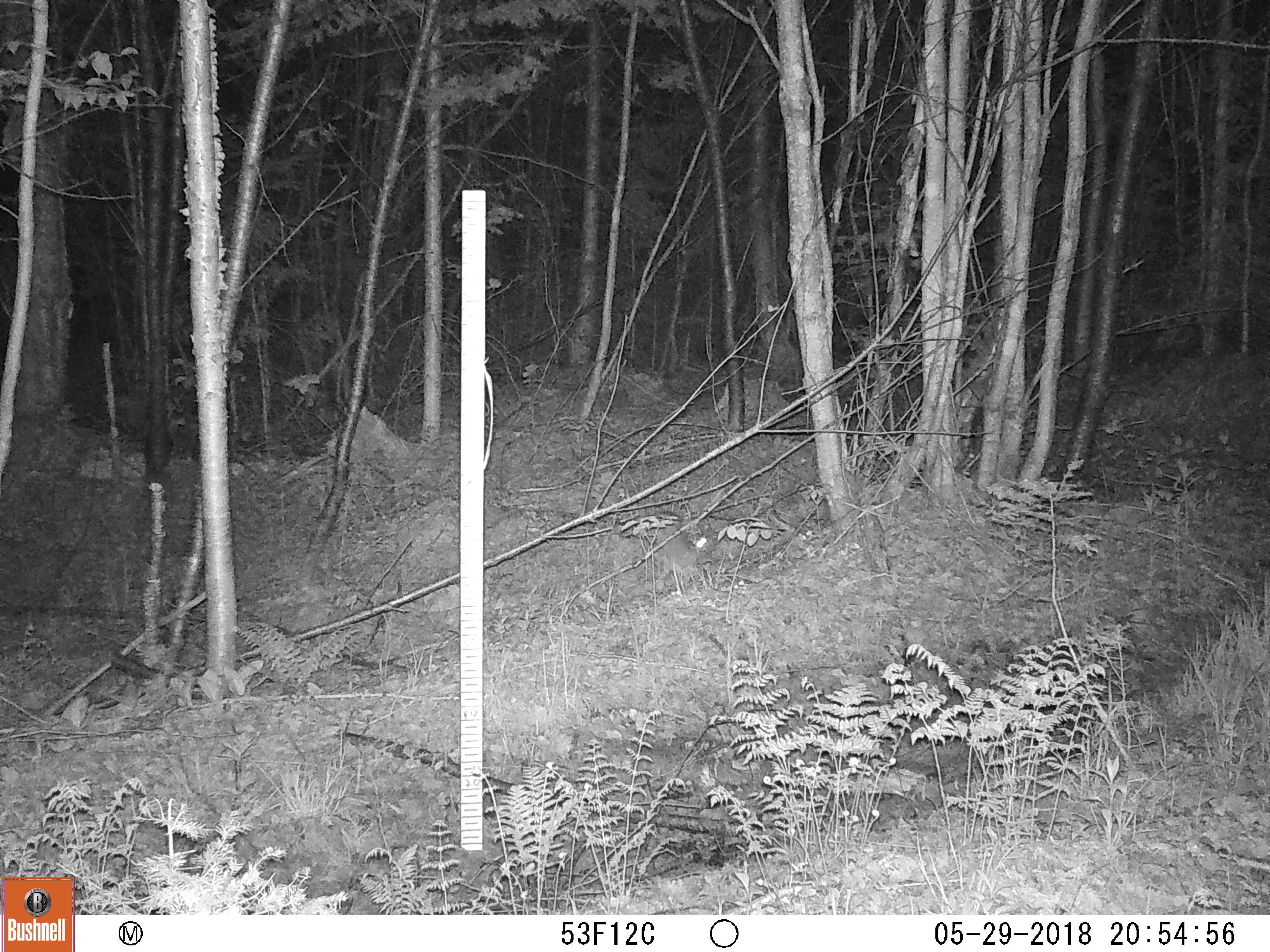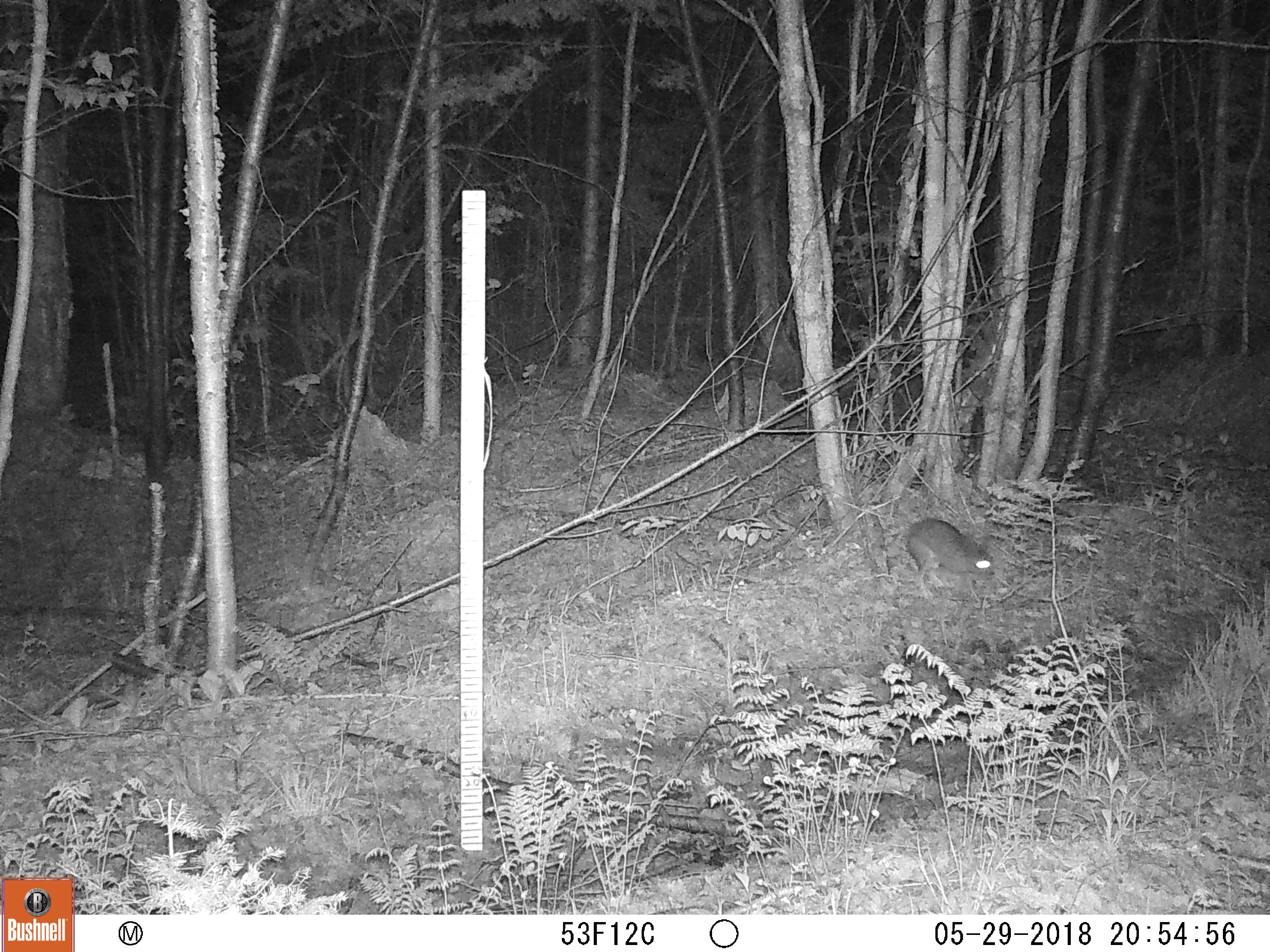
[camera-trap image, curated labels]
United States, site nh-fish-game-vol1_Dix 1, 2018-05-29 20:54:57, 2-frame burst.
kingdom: Animalia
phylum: Chordata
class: Mammalia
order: Lagomorpha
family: Leporidae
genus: Lepus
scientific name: Lepus americanus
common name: snowshoe hare